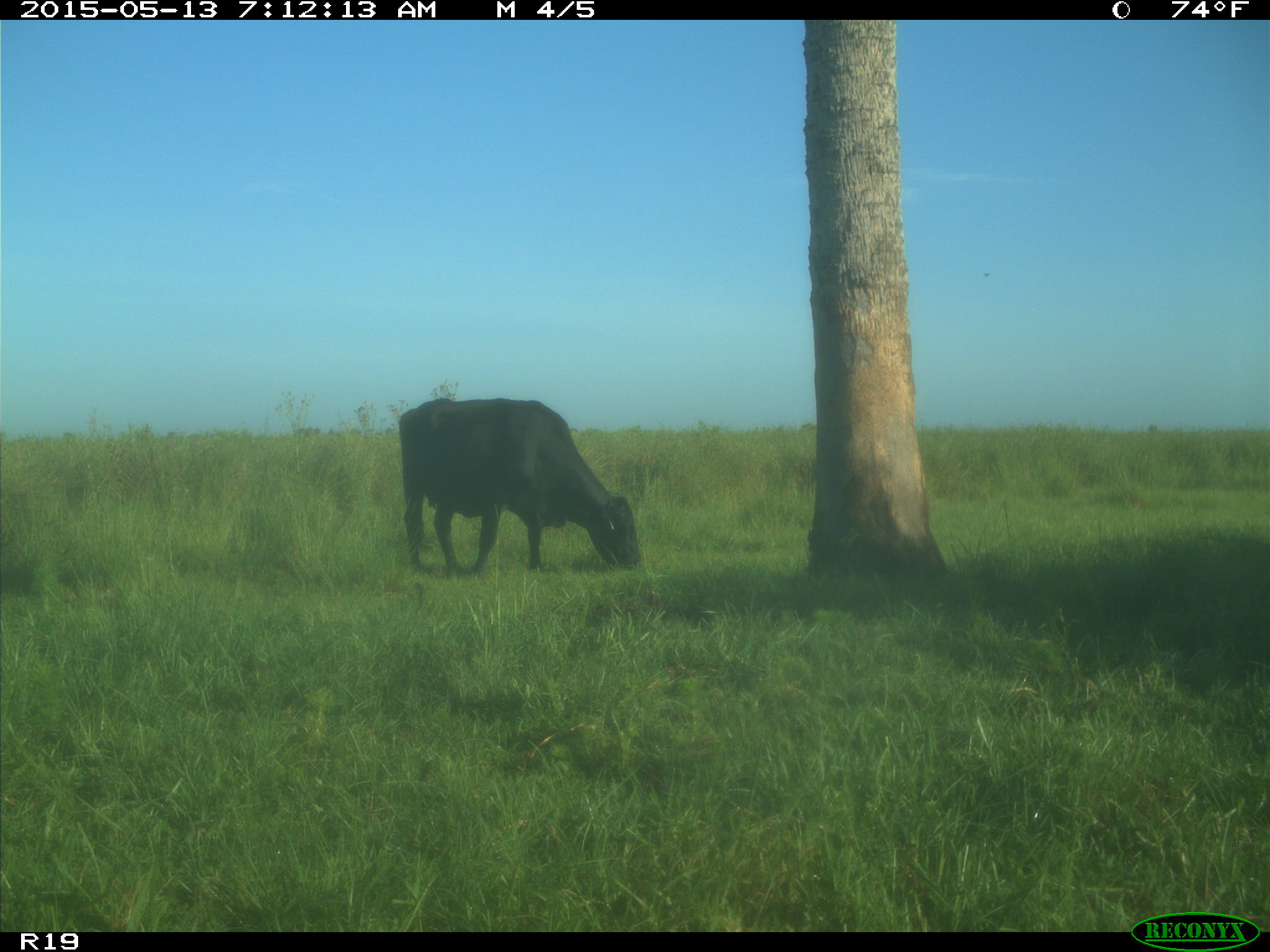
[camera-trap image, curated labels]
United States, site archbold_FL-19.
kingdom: Animalia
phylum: Chordata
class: Mammalia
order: Artiodactyla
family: Bovidae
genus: Bos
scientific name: Bos taurus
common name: domestic cow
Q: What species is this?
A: Bos taurus (domestic cow).